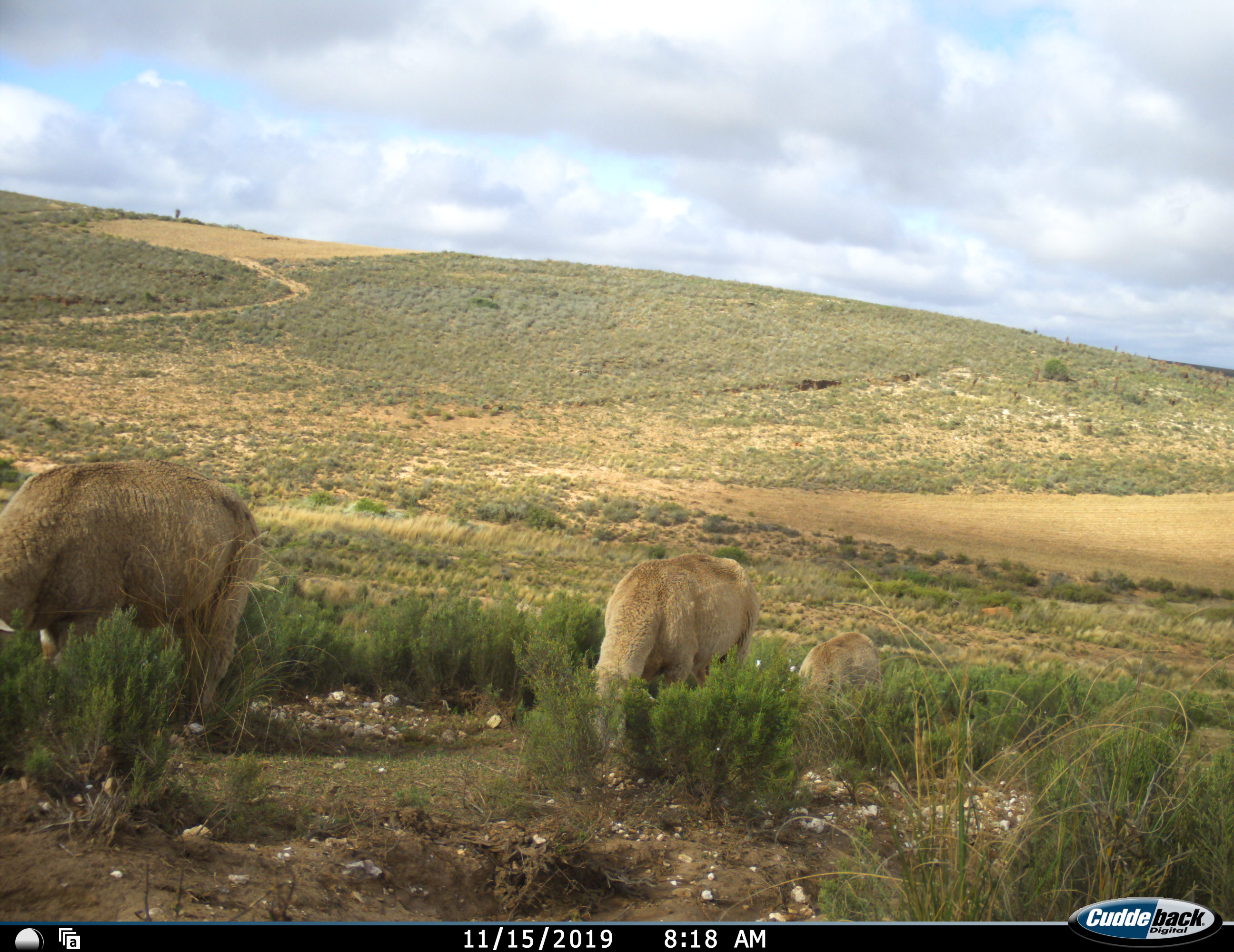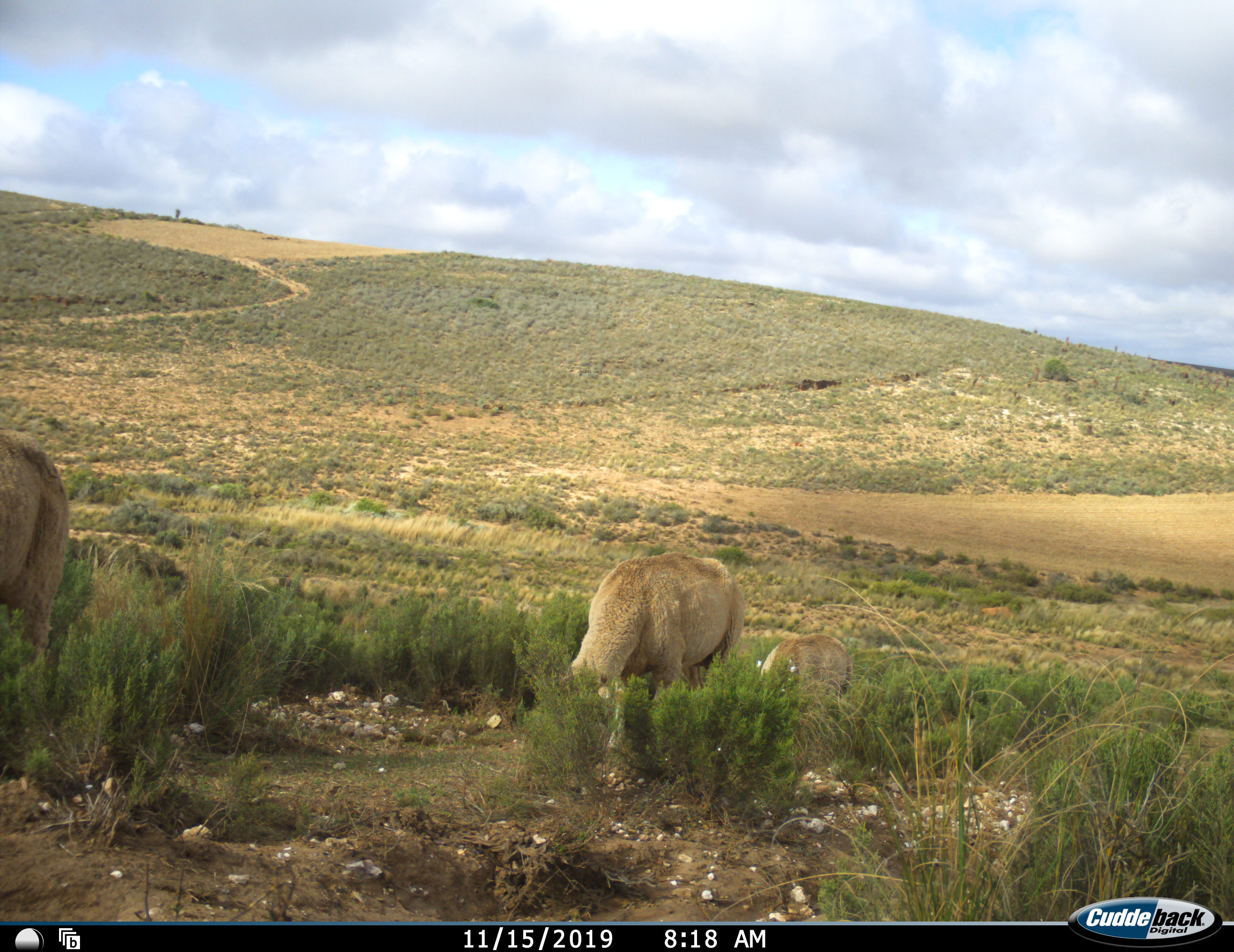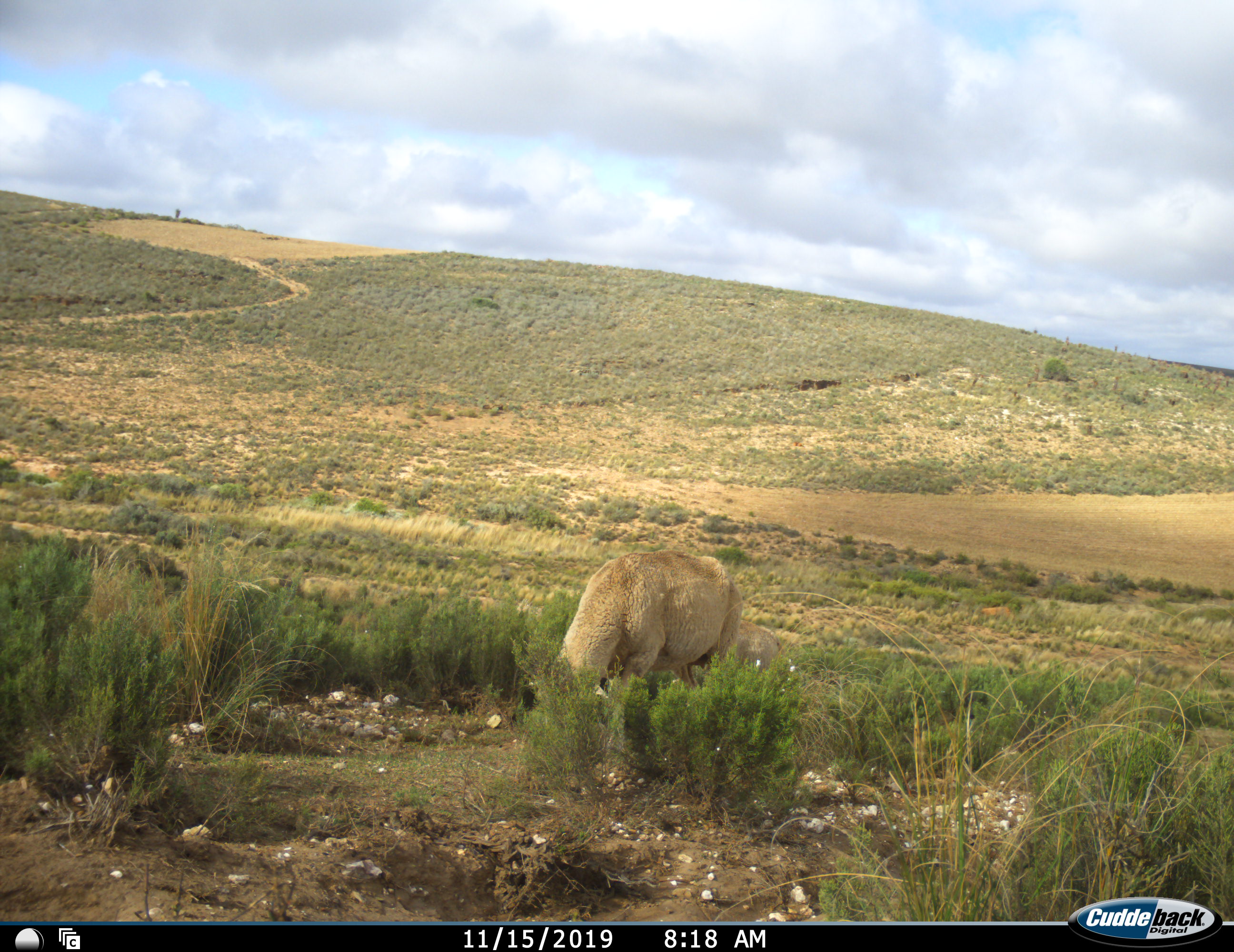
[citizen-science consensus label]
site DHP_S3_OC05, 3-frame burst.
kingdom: Animalia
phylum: Chordata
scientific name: Vertebrata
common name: domestic animal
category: domesticanimal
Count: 3.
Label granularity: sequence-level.